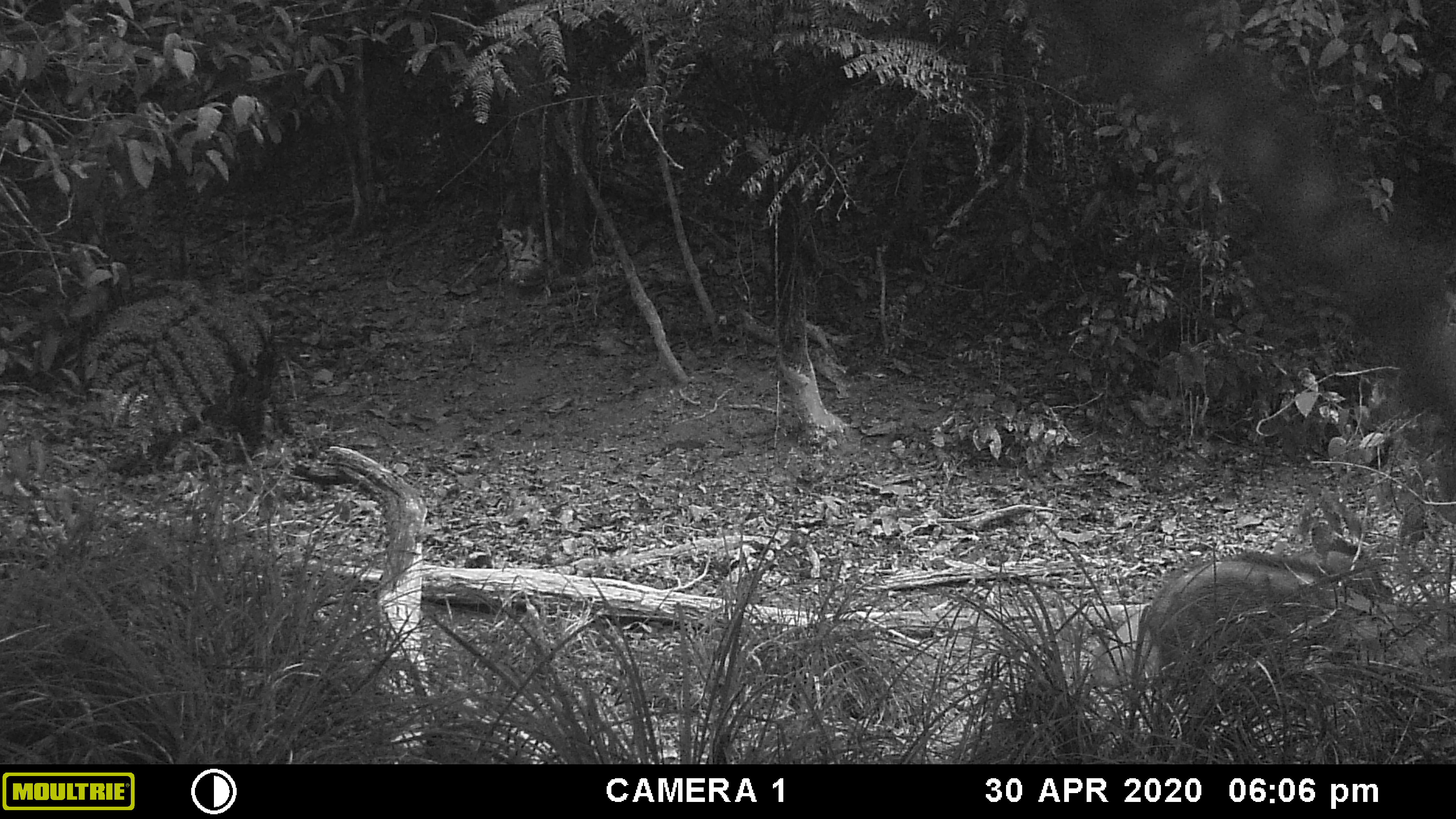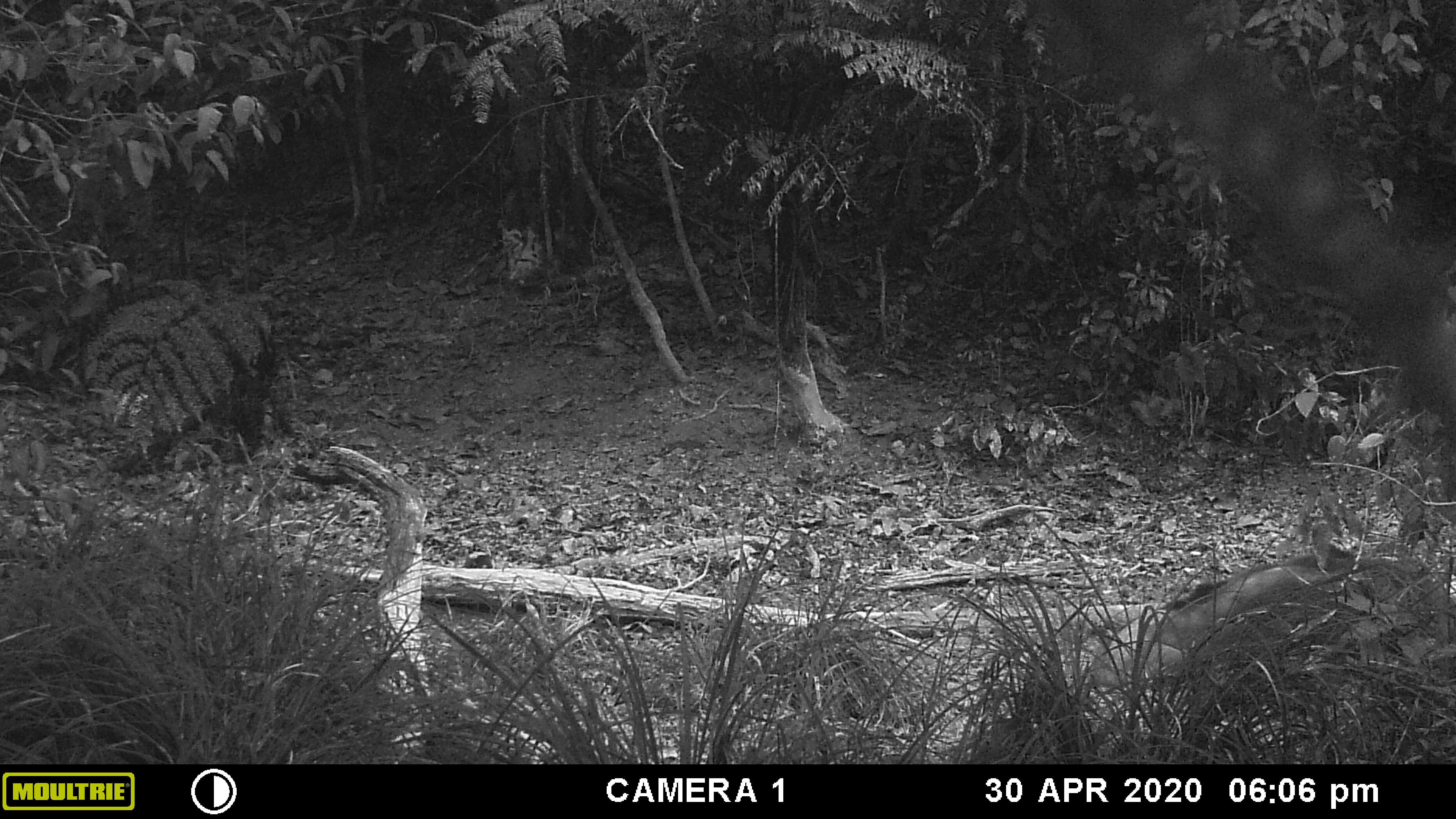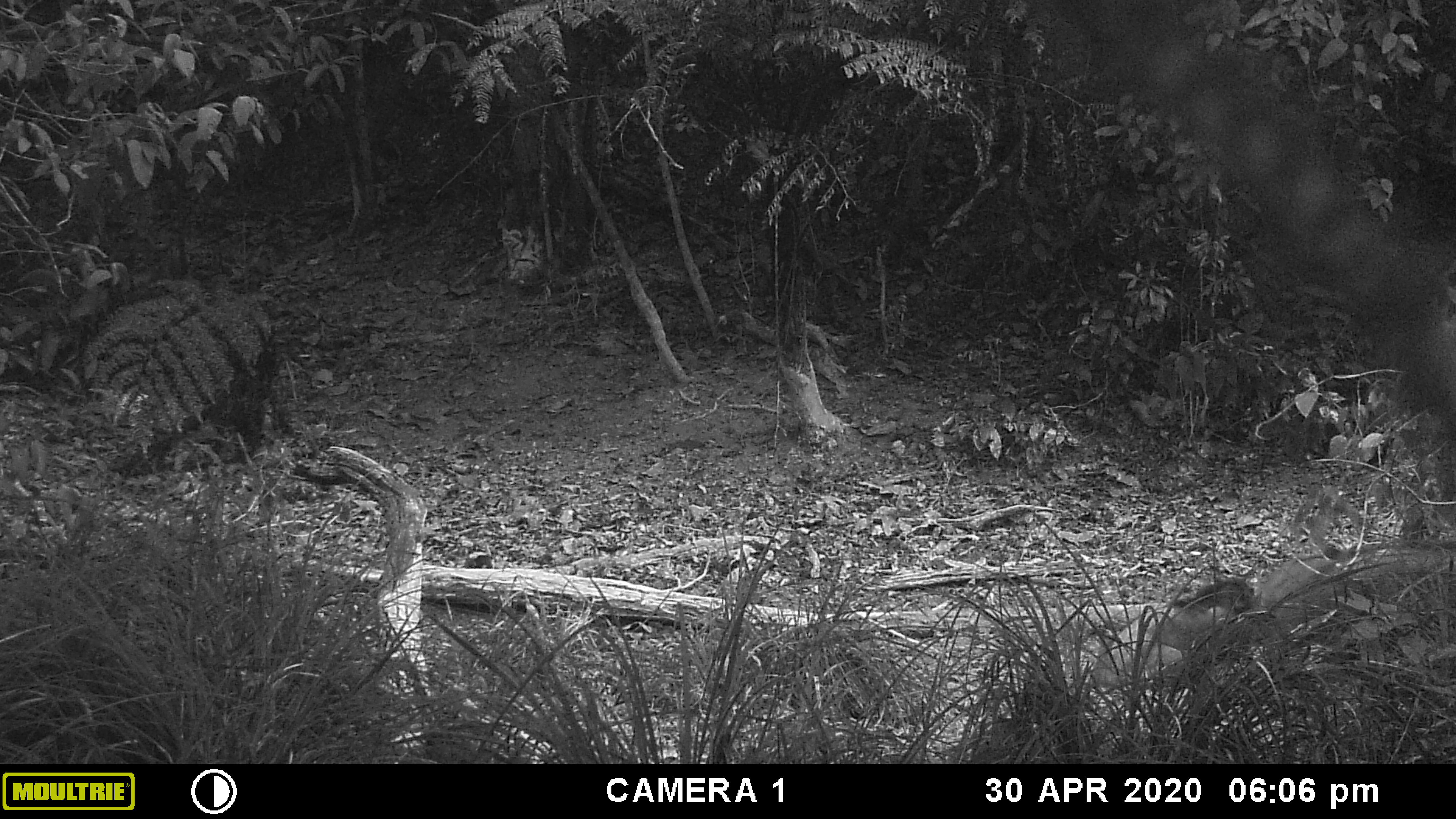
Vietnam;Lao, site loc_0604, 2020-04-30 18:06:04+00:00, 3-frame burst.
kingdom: Animalia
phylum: Chordata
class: Mammalia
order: Artiodactyla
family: Suidae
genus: Sus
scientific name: Sus scrofa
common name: eurasian wild pig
Eurasian wild pig (Sus scrofa). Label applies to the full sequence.